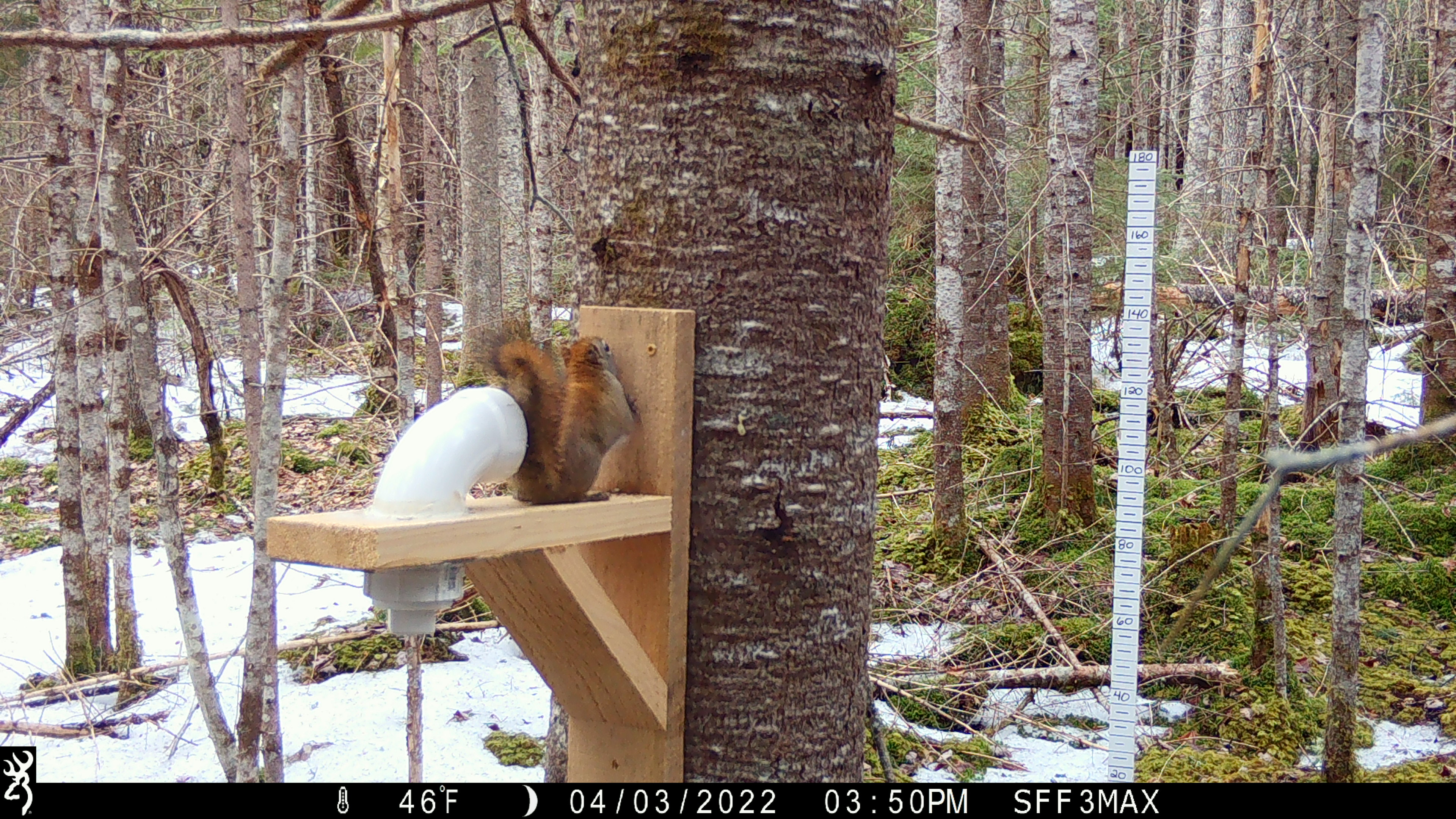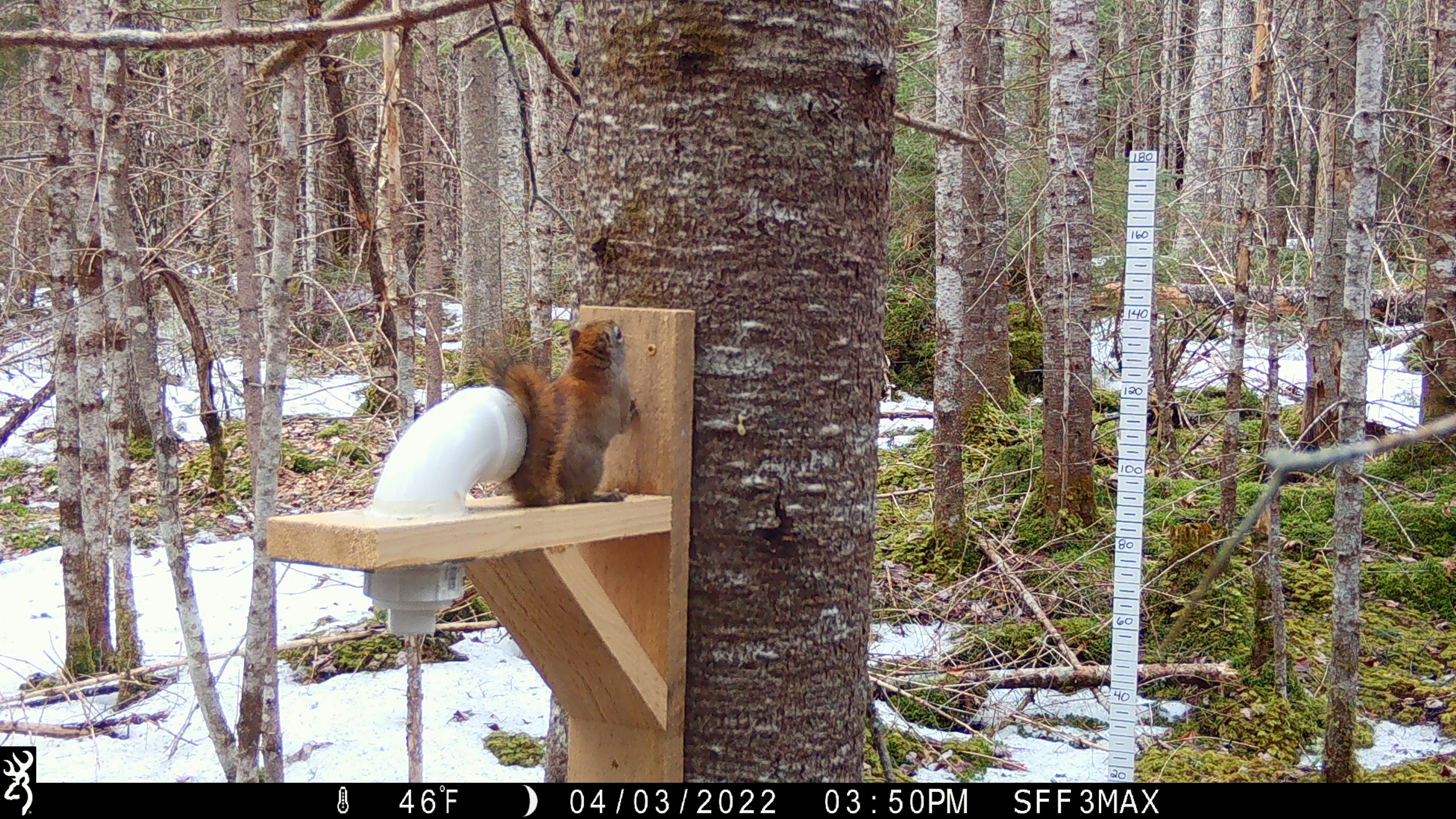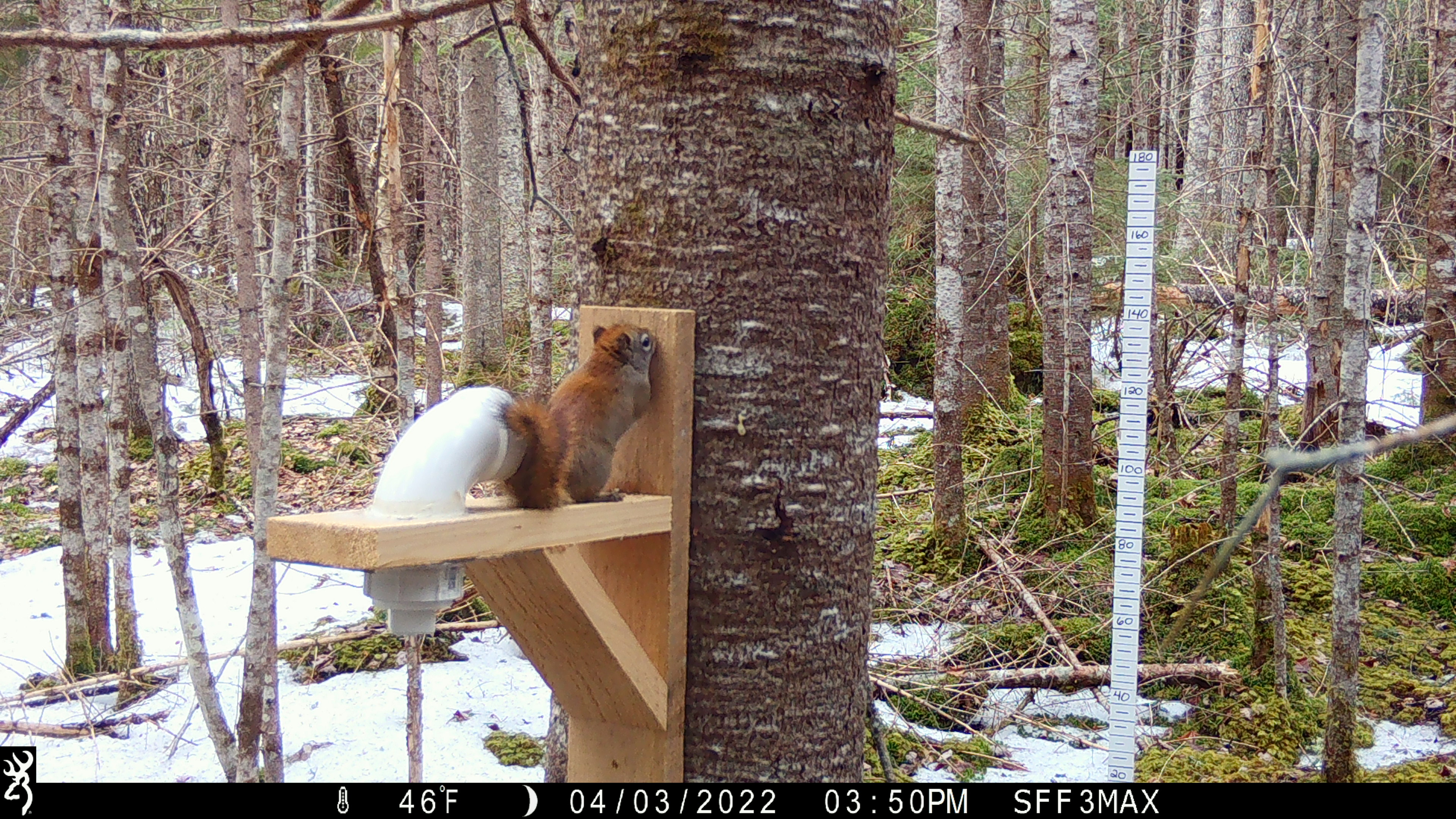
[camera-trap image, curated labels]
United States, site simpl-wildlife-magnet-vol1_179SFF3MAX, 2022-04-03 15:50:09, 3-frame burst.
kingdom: Animalia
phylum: Chordata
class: Mammalia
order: Rodentia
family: Sciuridae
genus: Tamiasciurus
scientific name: Tamiasciurus hudsonicus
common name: red squirrel